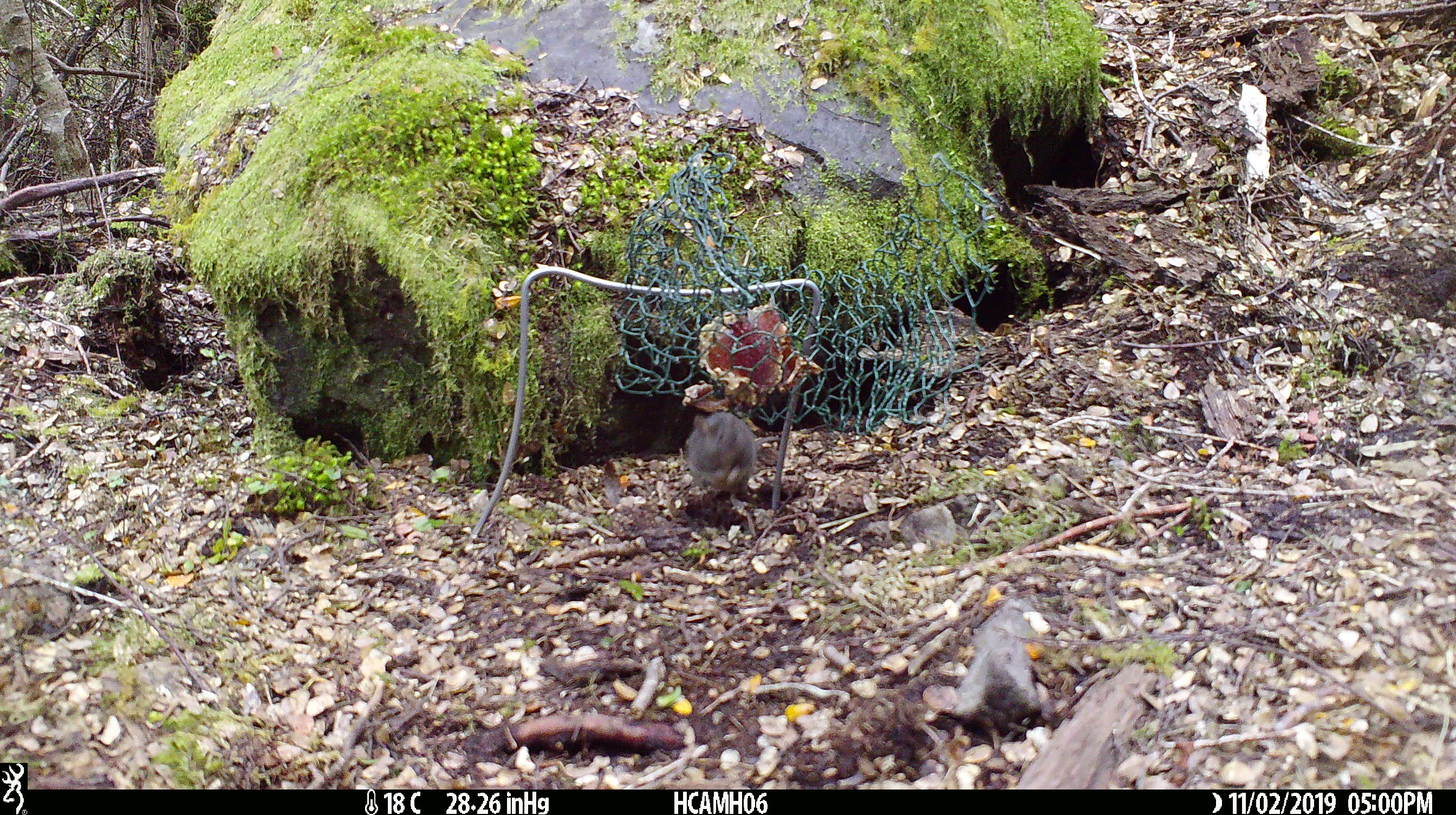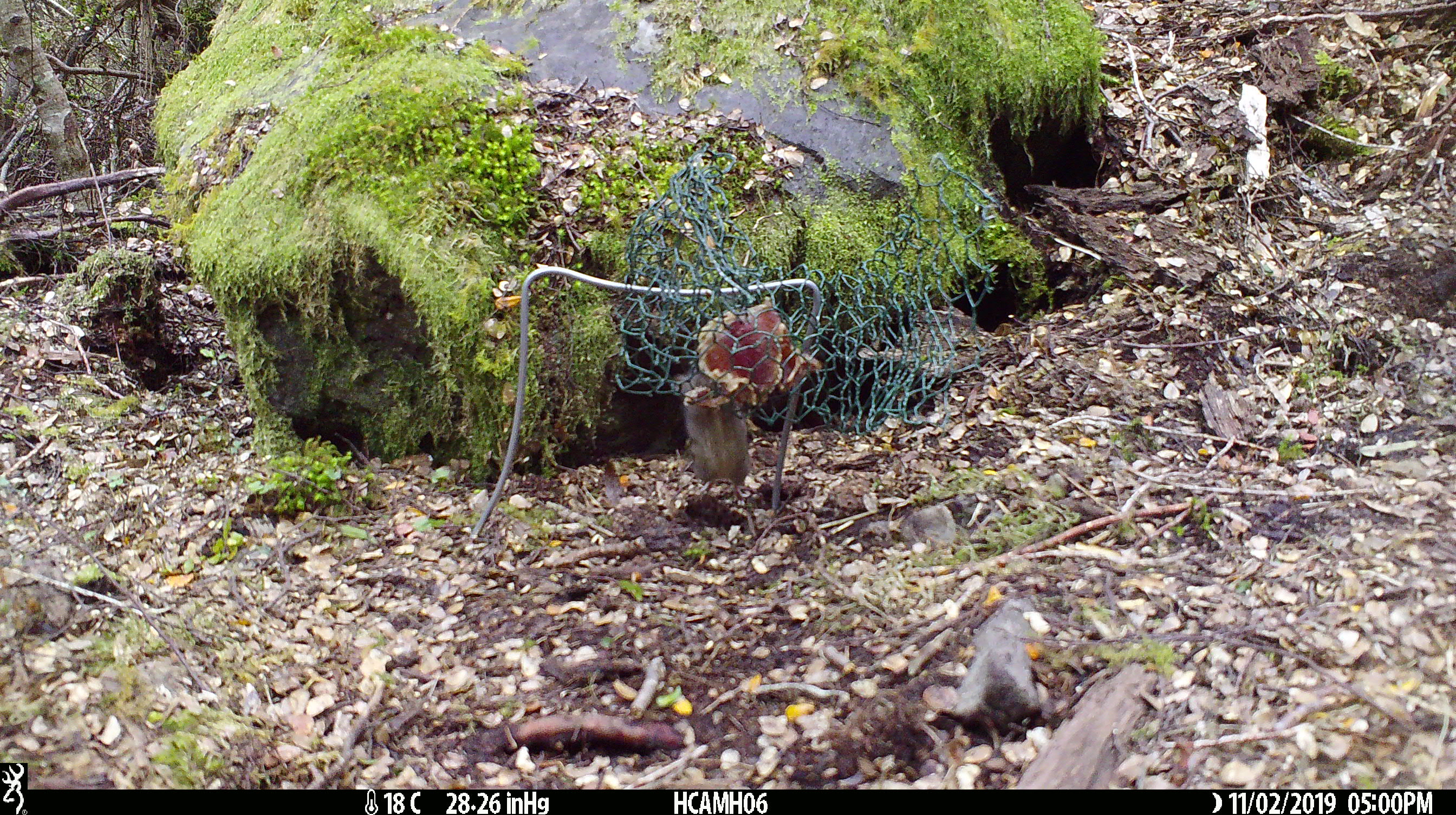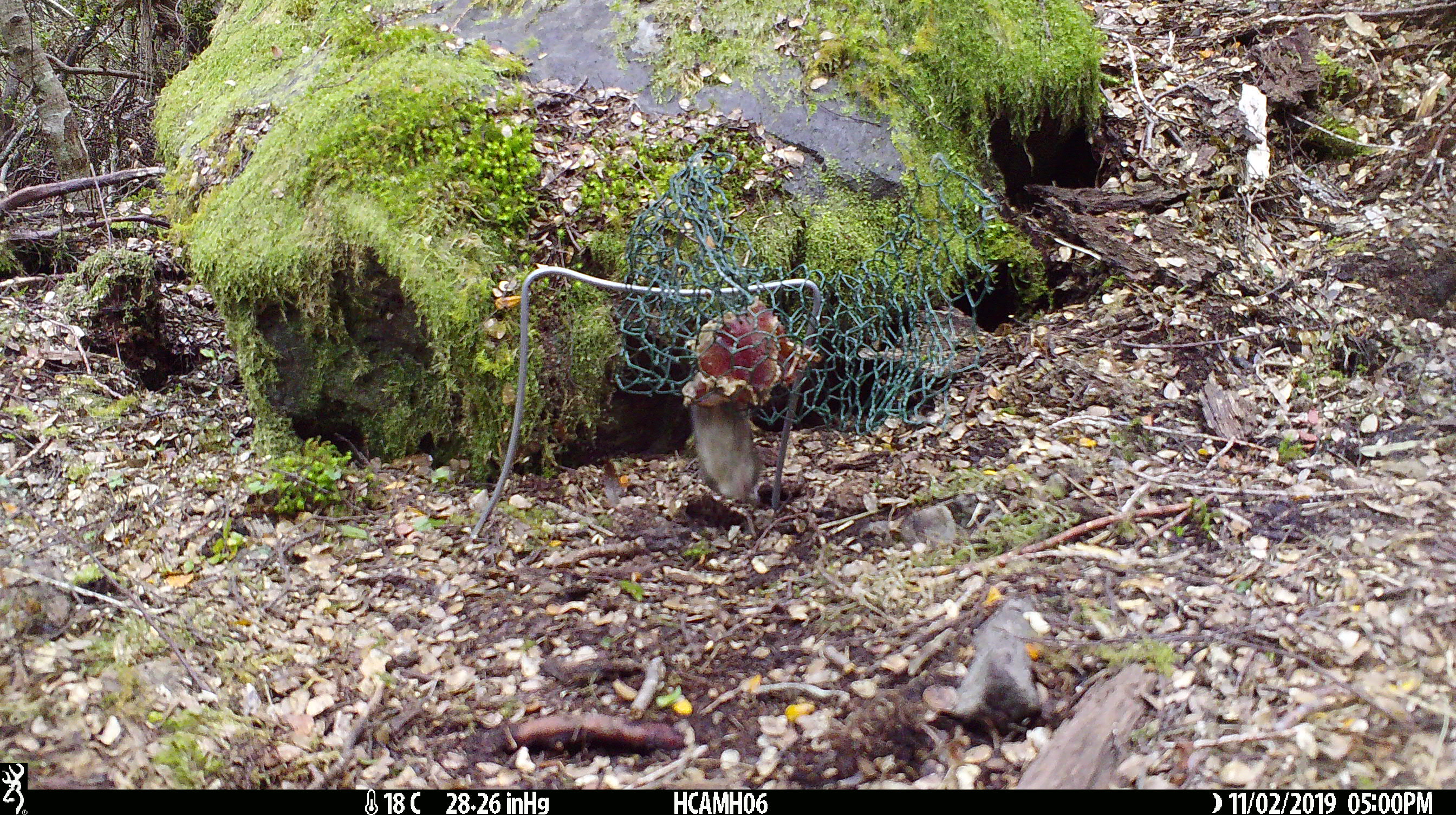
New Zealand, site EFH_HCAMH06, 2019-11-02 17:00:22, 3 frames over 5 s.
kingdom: Animalia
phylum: Chordata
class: Mammalia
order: Rodentia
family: Muridae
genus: Mus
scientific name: Mus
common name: mouse